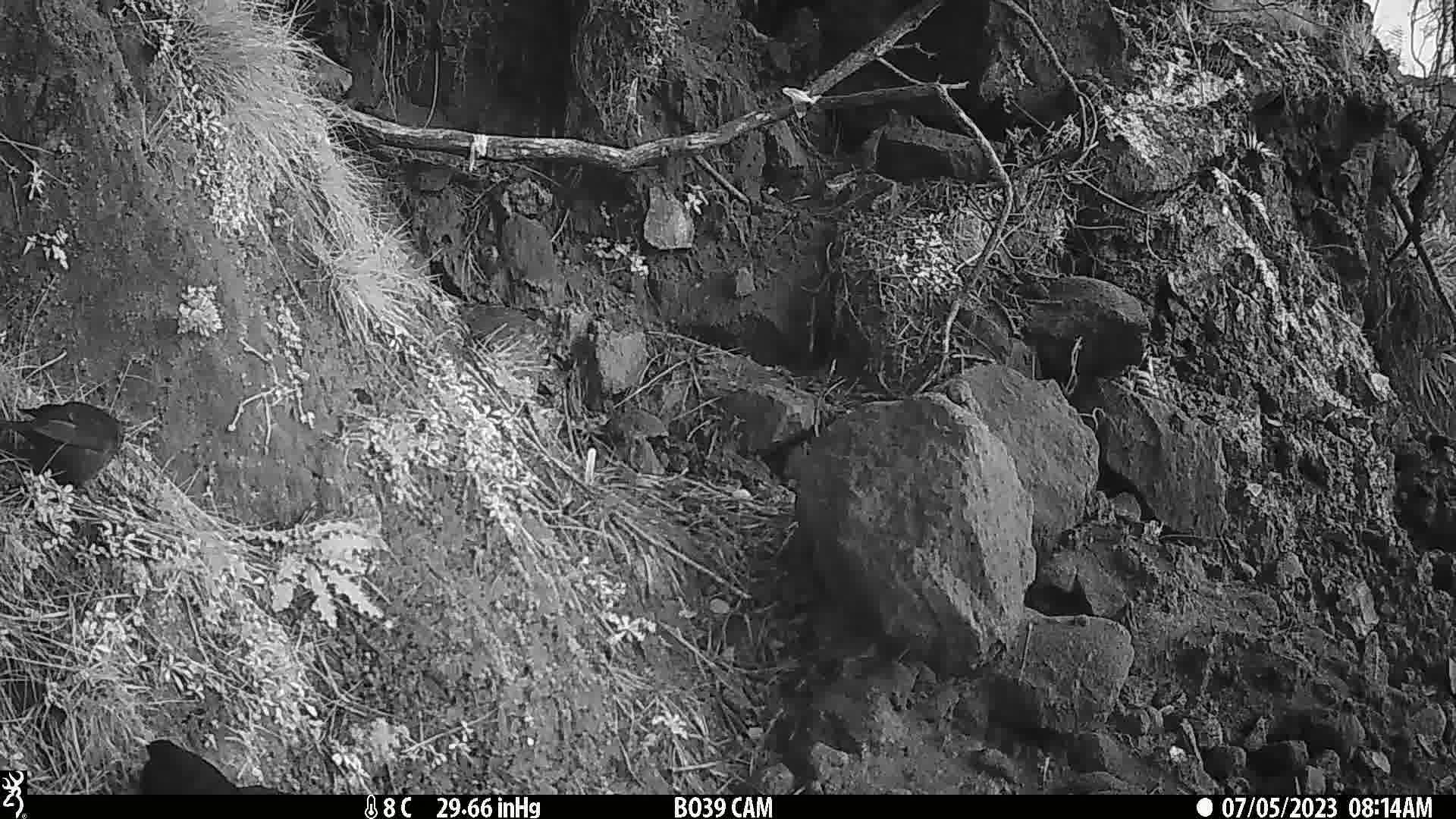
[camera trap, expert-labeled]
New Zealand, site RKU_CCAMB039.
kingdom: Animalia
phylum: Chordata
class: Aves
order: Passeriformes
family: Turdidae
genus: Turdus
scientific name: Turdus merula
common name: eurasian blackbird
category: blackbird